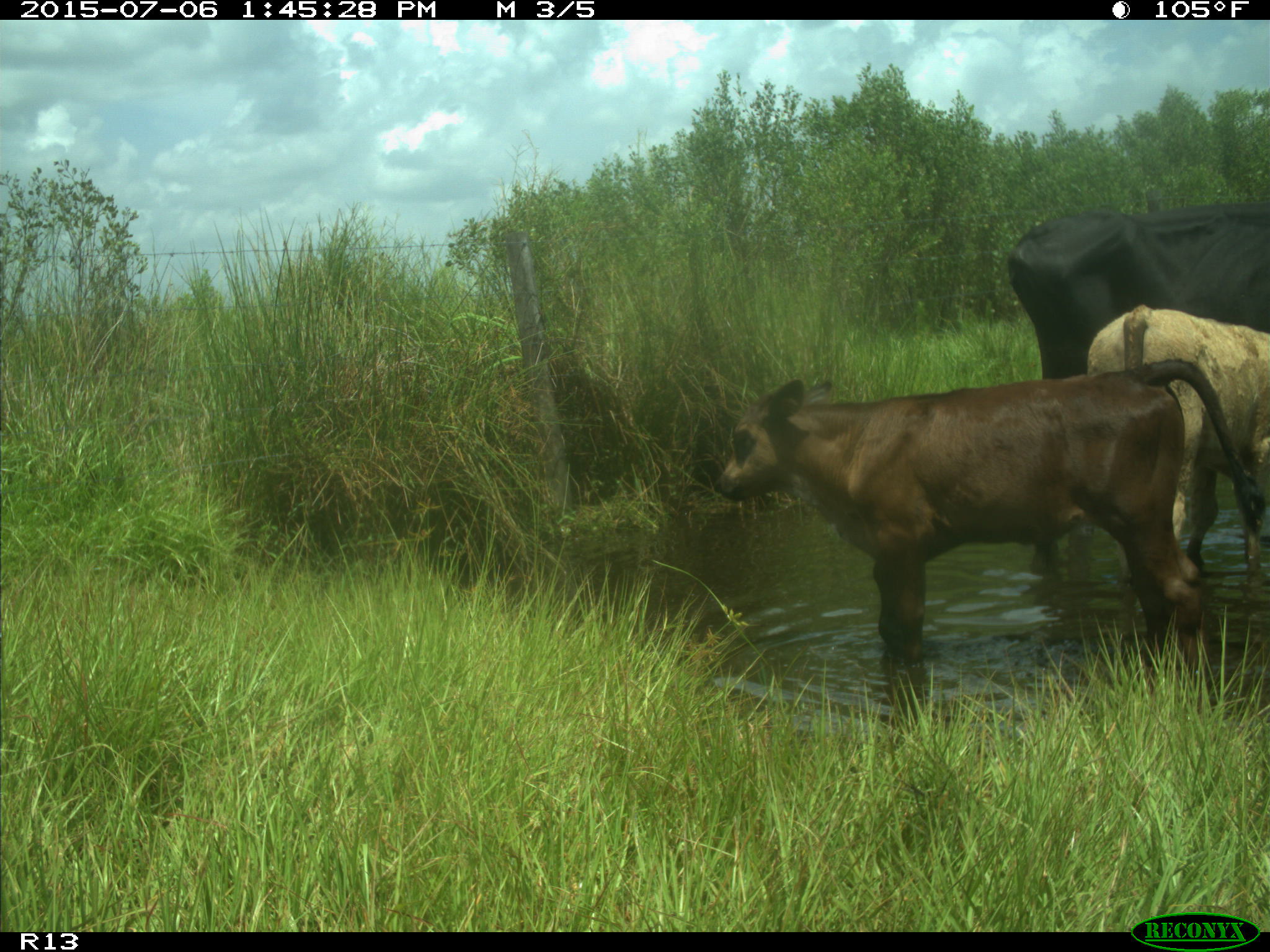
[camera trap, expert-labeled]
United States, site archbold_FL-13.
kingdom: Animalia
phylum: Chordata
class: Mammalia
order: Artiodactyla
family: Bovidae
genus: Bos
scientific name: Bos taurus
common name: domestic cow